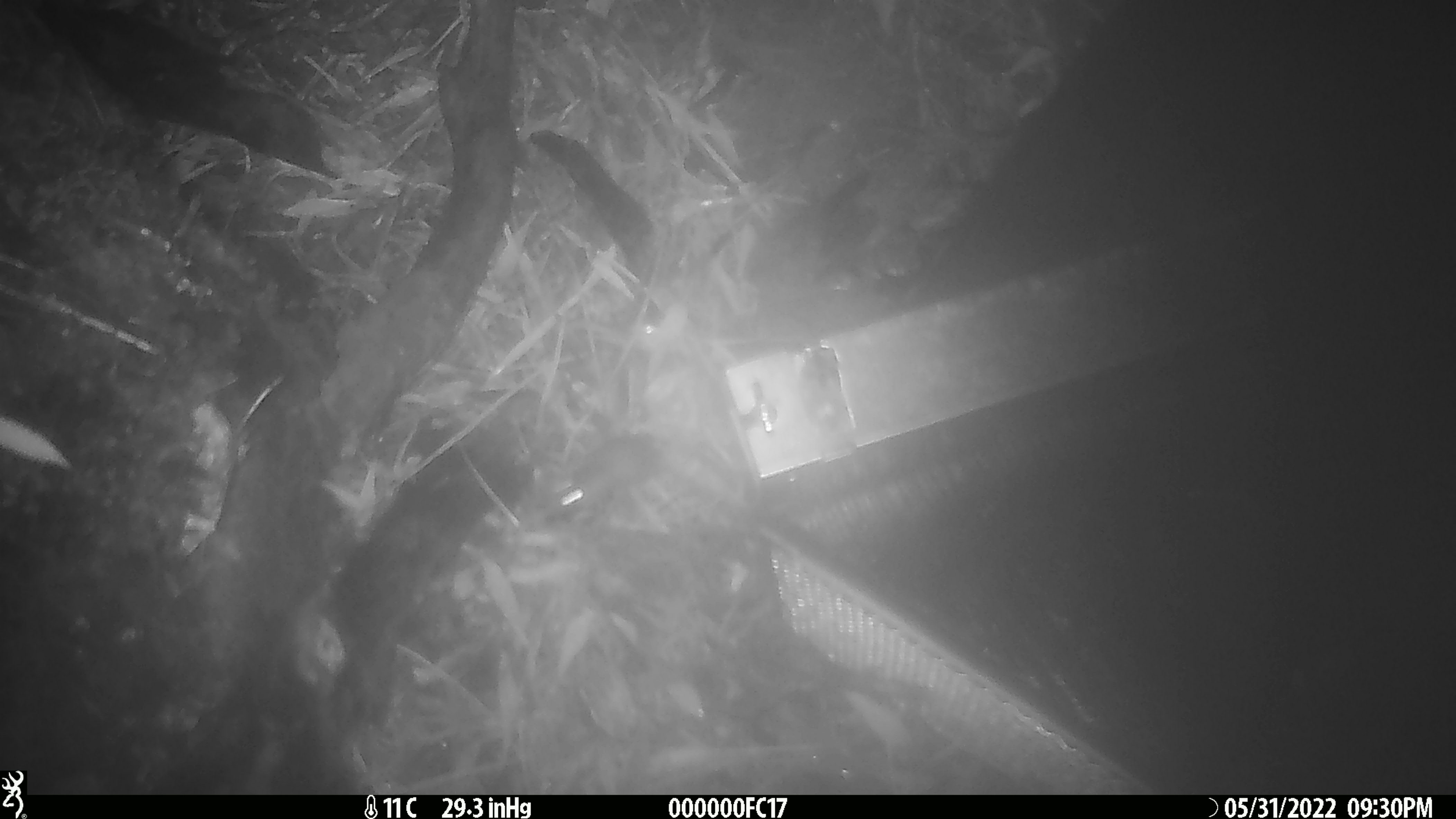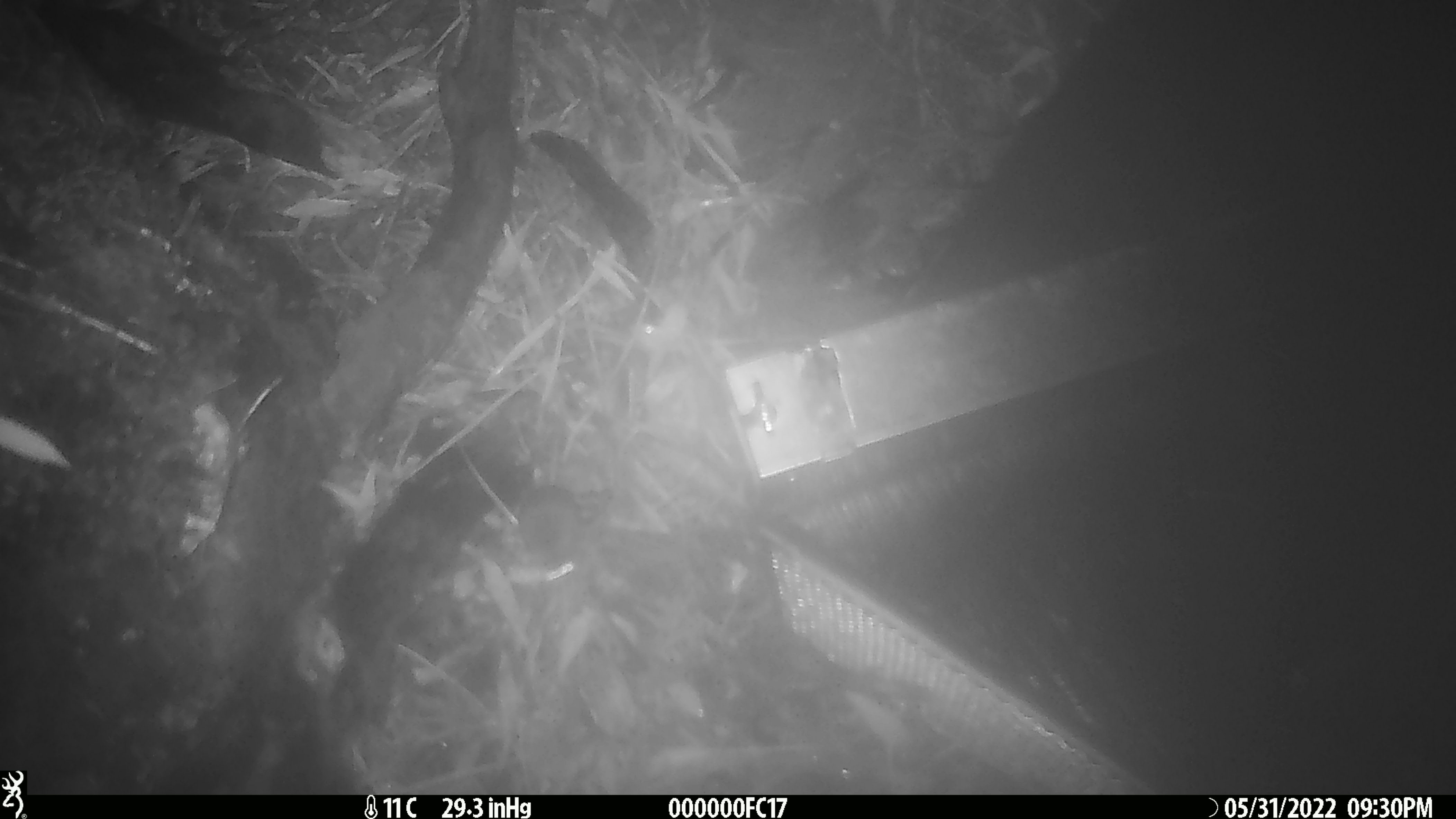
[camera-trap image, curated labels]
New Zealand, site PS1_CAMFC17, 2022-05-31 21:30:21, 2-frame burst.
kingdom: Animalia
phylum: Chordata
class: Mammalia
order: Rodentia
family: Muridae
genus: Mus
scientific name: Mus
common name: mouse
Mouse (Mus).